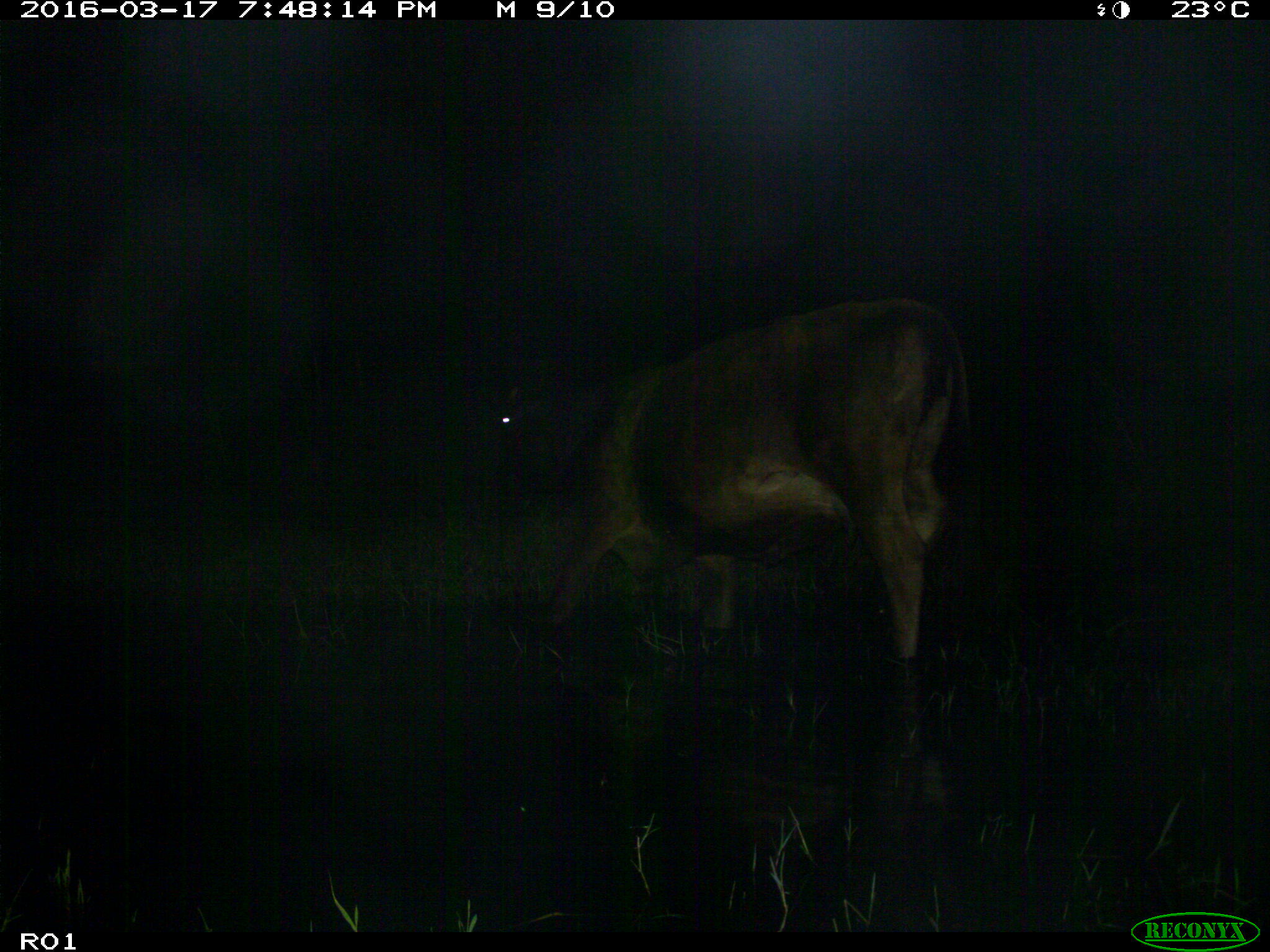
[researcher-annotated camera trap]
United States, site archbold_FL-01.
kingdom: Animalia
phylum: Chordata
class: Mammalia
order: Artiodactyla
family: Bovidae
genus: Bos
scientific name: Bos taurus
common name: domestic cow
Bos taurus (domestic cow).